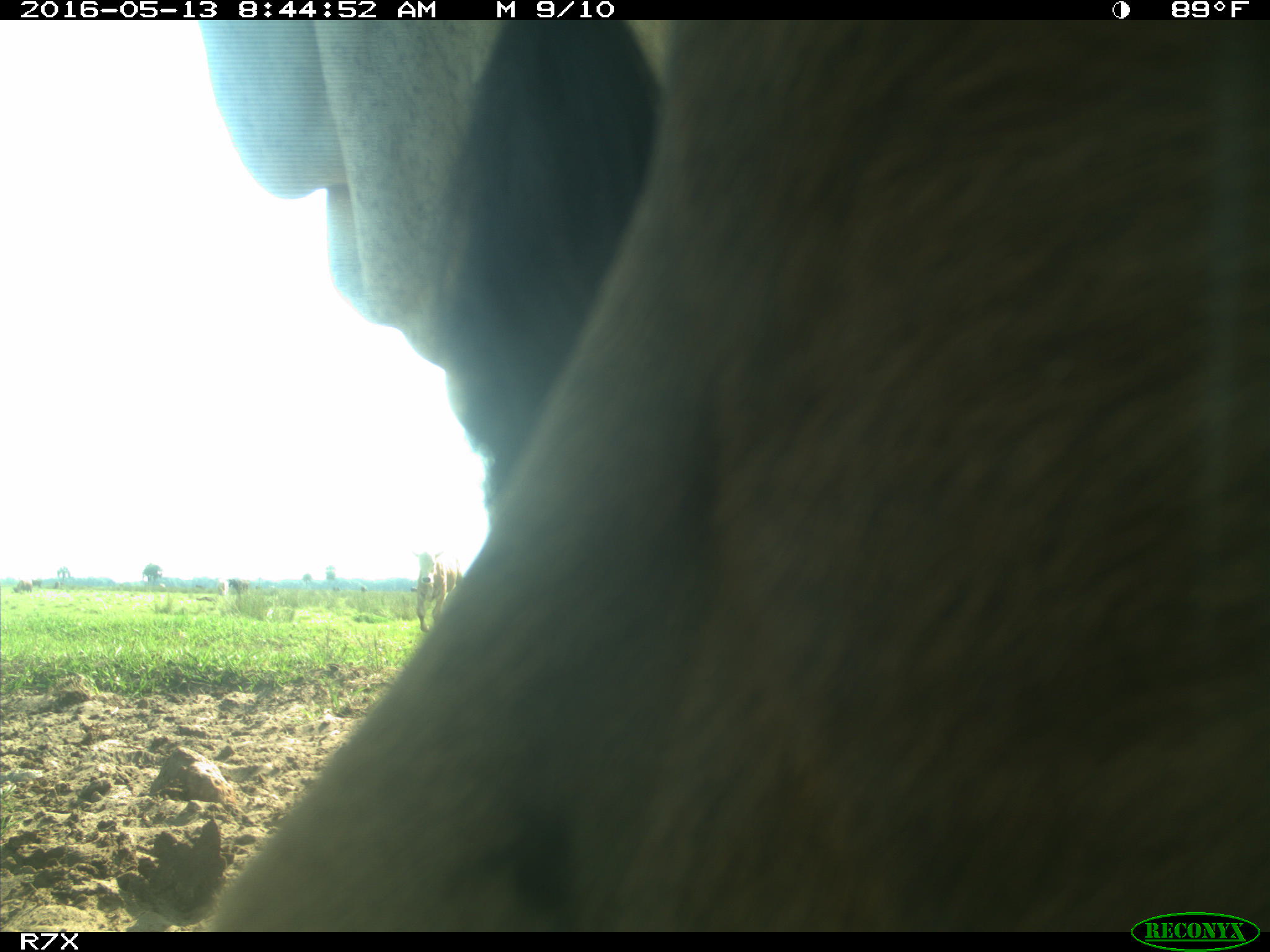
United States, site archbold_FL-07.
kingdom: Animalia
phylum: Chordata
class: Mammalia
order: Artiodactyla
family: Bovidae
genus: Bos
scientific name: Bos taurus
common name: domestic cow